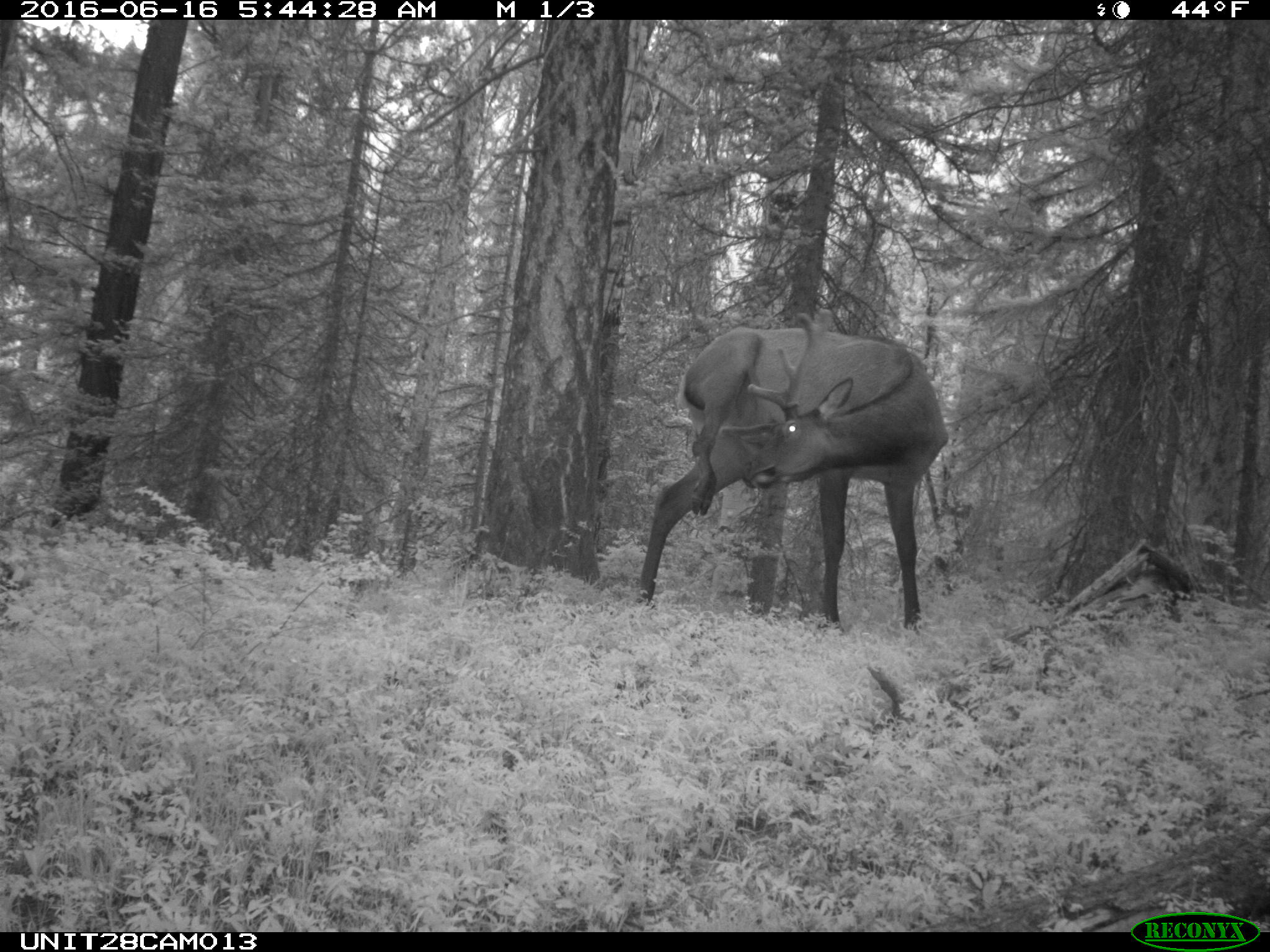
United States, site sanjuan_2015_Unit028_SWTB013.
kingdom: Animalia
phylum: Chordata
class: Mammalia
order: Artiodactyla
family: Cervidae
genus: Cervus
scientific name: Cervus elaphus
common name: red deer